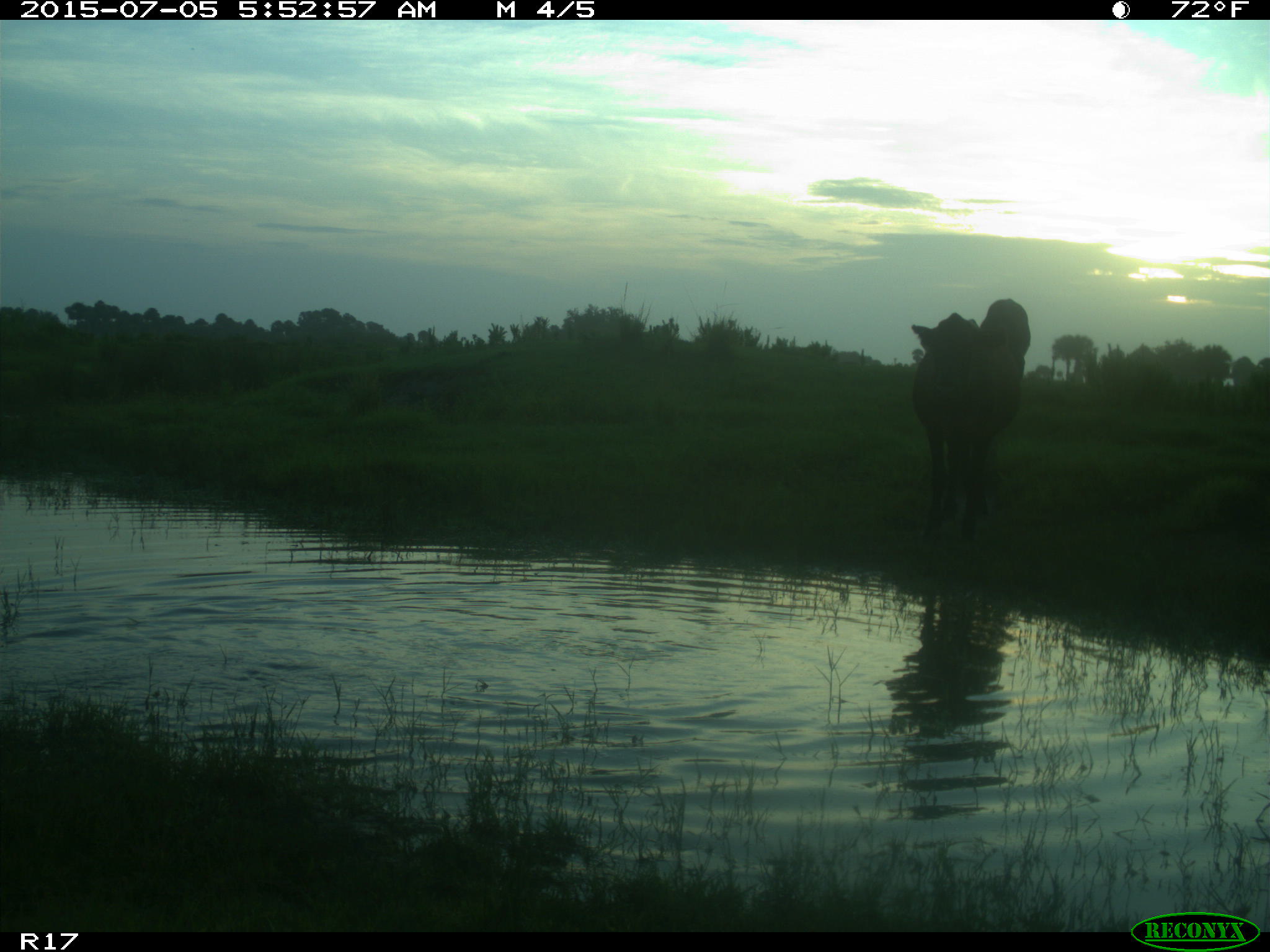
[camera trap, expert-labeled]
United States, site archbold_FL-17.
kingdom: Animalia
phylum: Chordata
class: Mammalia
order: Artiodactyla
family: Bovidae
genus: Bos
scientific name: Bos taurus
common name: domestic cow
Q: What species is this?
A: Bos taurus (domestic cow).